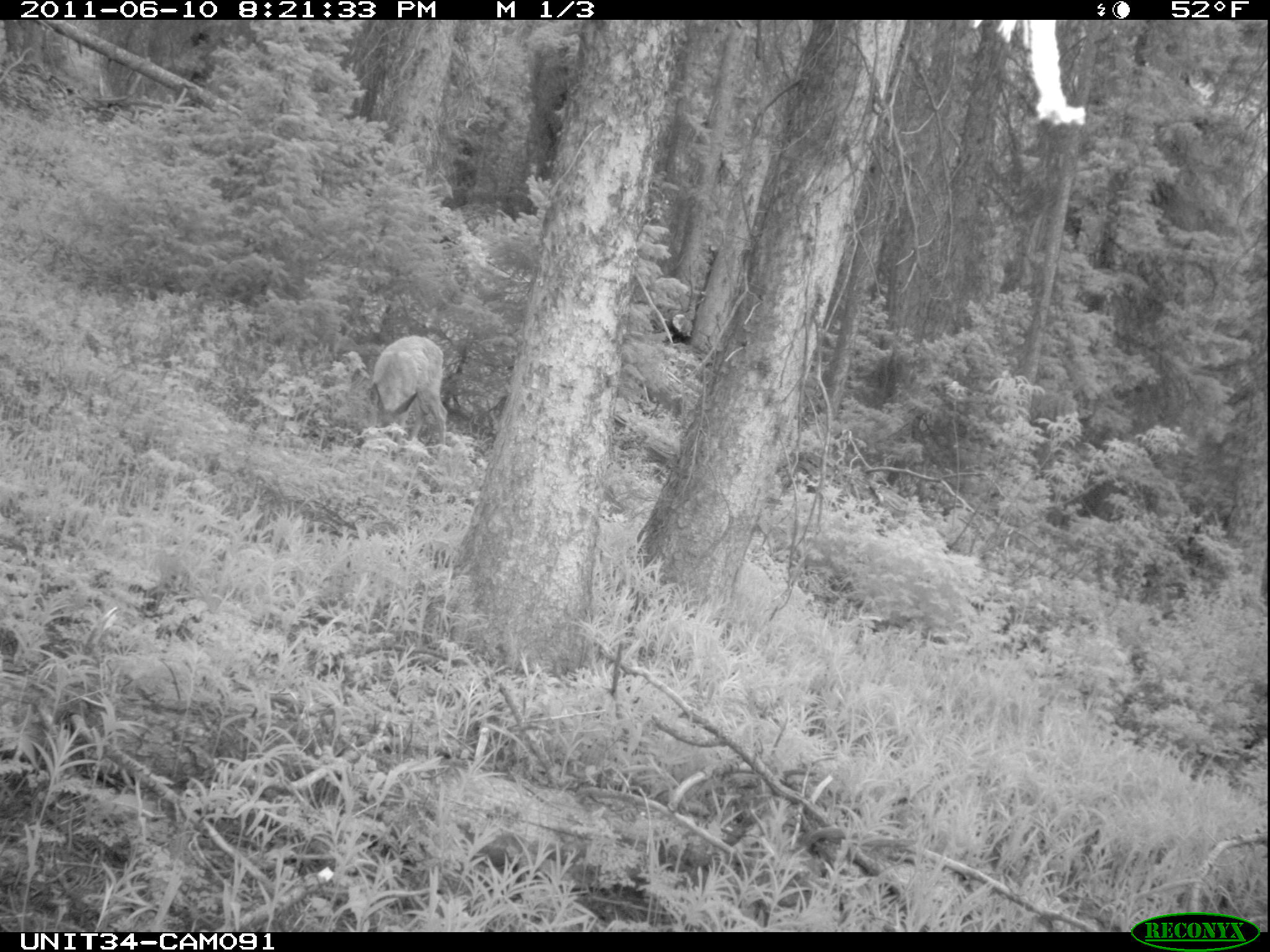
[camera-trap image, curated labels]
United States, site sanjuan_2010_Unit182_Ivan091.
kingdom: Animalia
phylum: Chordata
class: Mammalia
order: Artiodactyla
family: Cervidae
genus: Odocoileus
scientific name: Odocoileus hemionus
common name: mule deer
Odocoileus hemionus (mule deer).